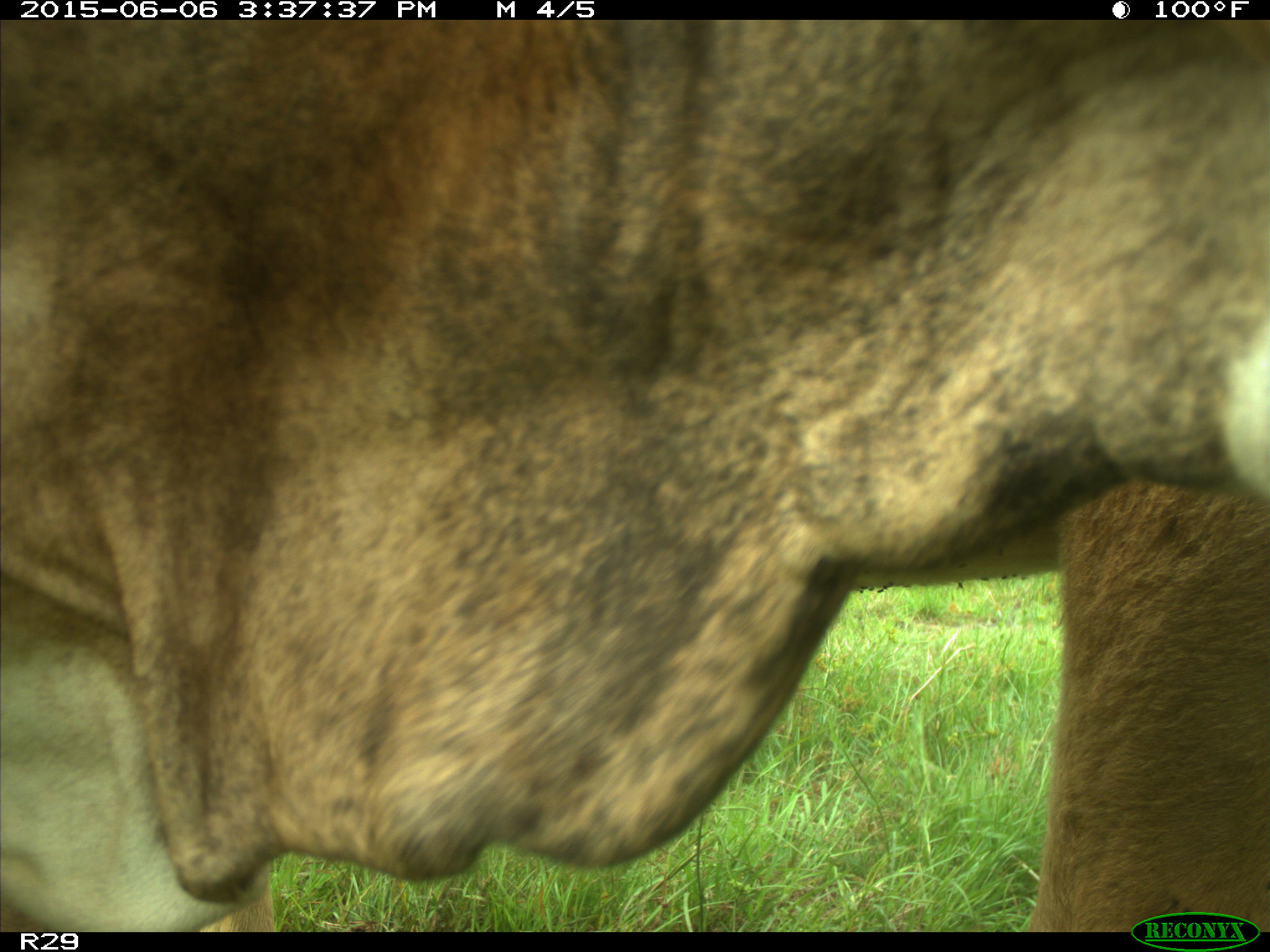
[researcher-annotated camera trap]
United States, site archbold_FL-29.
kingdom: Animalia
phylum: Chordata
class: Mammalia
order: Artiodactyla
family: Bovidae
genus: Bos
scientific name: Bos taurus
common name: domestic cow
Bos taurus (domestic cow).